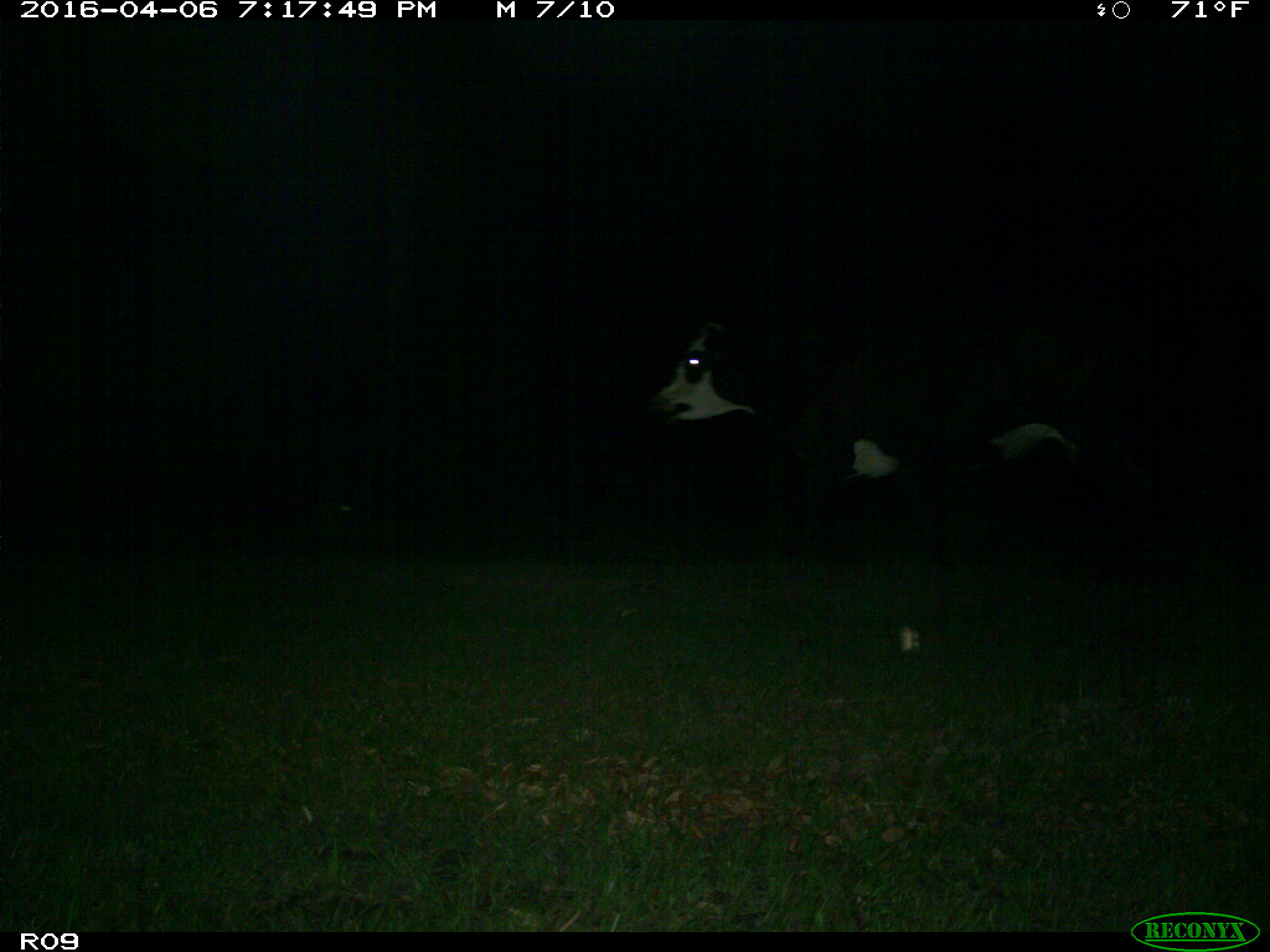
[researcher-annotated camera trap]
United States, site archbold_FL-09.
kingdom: Animalia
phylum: Chordata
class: Mammalia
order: Artiodactyla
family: Bovidae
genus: Bos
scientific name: Bos taurus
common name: domestic cow